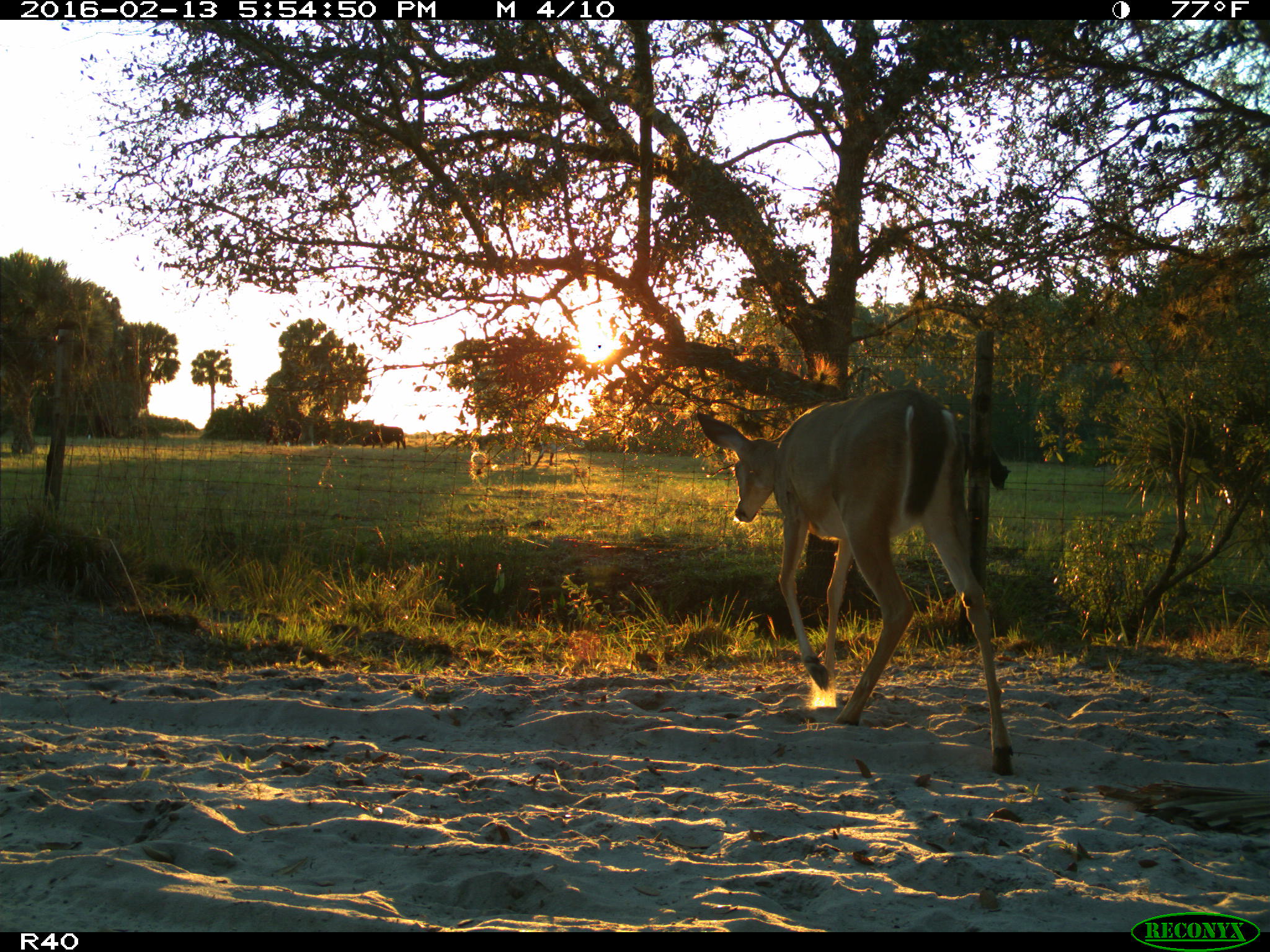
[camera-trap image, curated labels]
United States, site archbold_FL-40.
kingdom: Animalia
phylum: Chordata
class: Mammalia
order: Artiodactyla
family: Bovidae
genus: Bos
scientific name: Bos taurus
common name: domestic cow